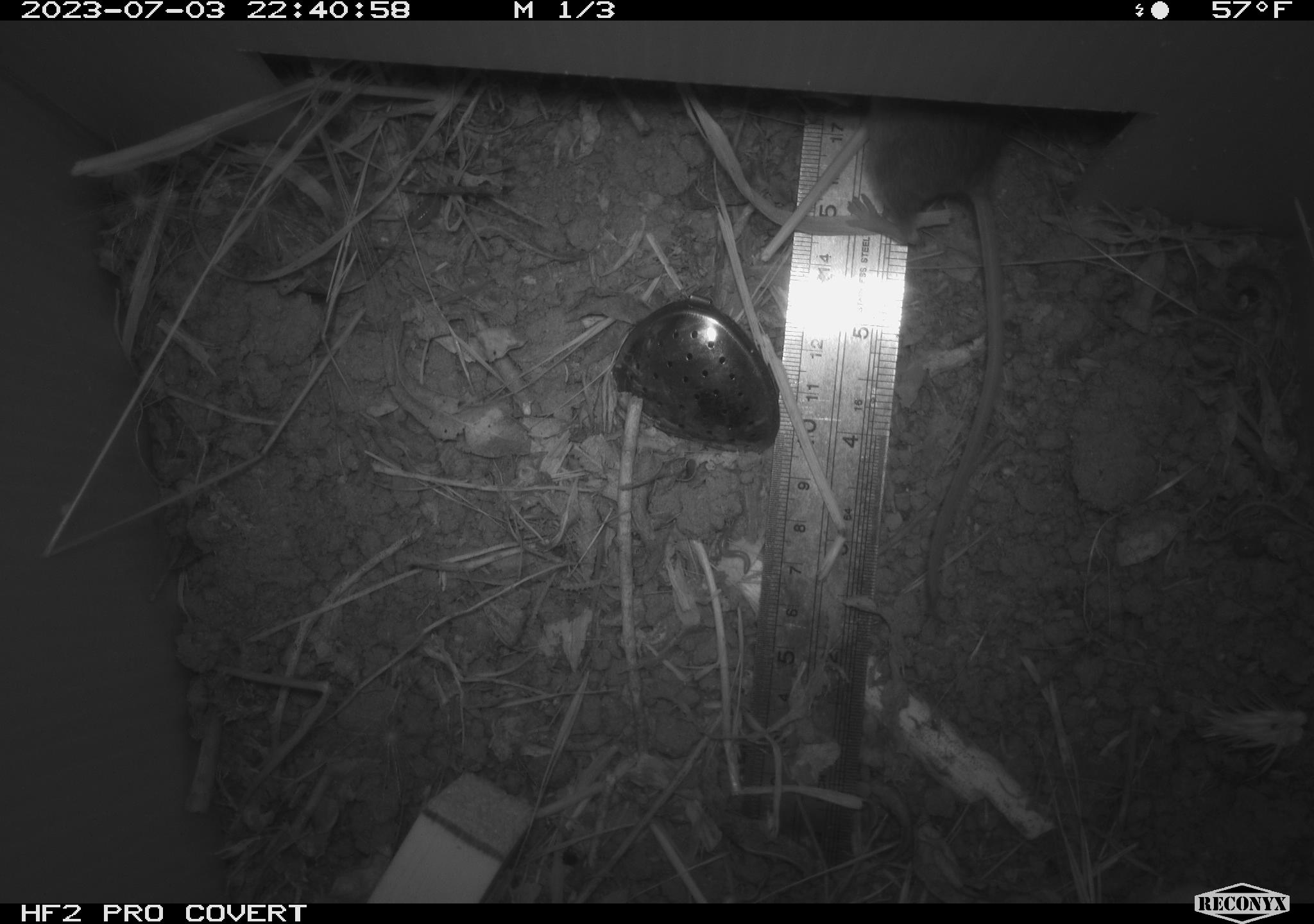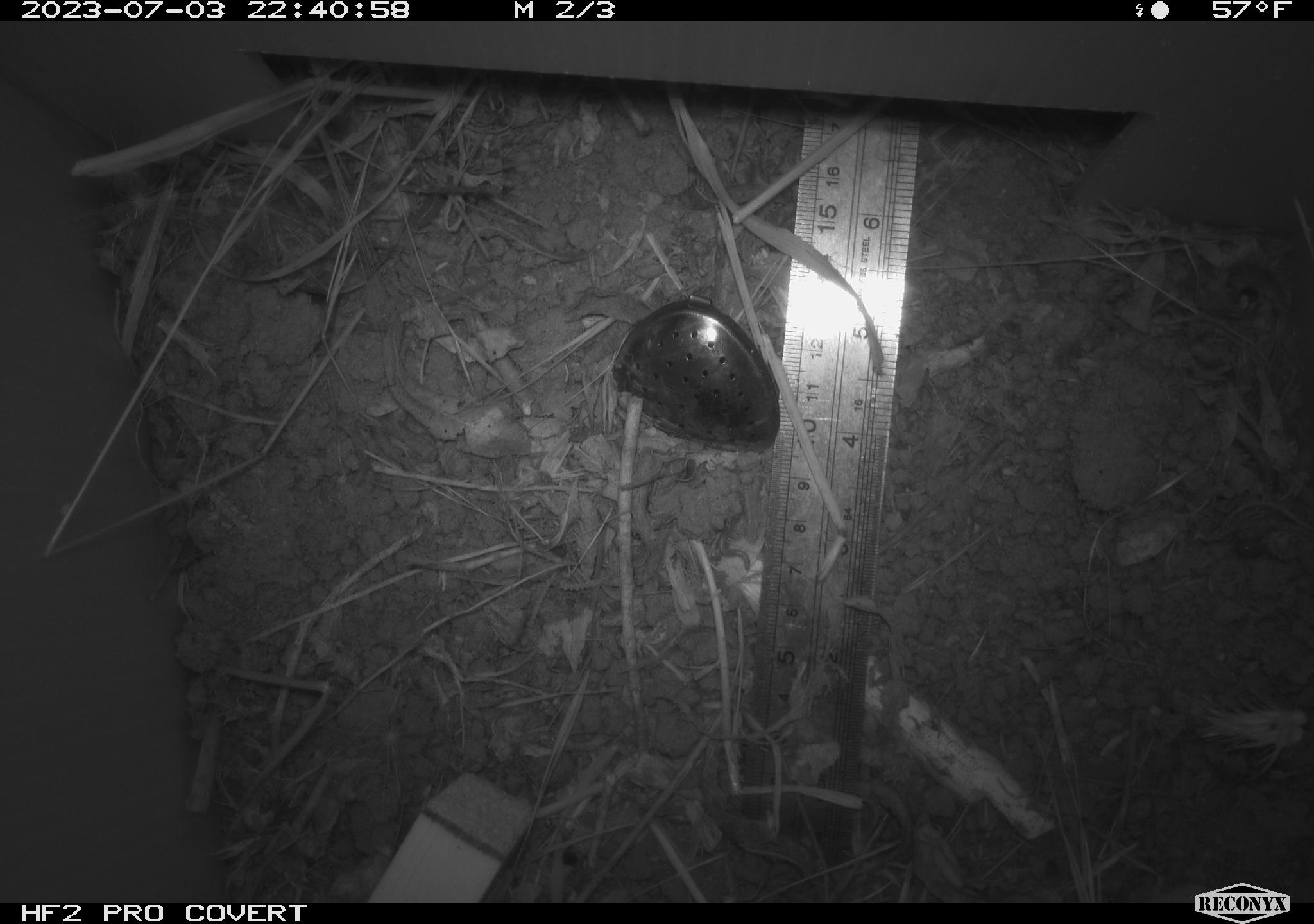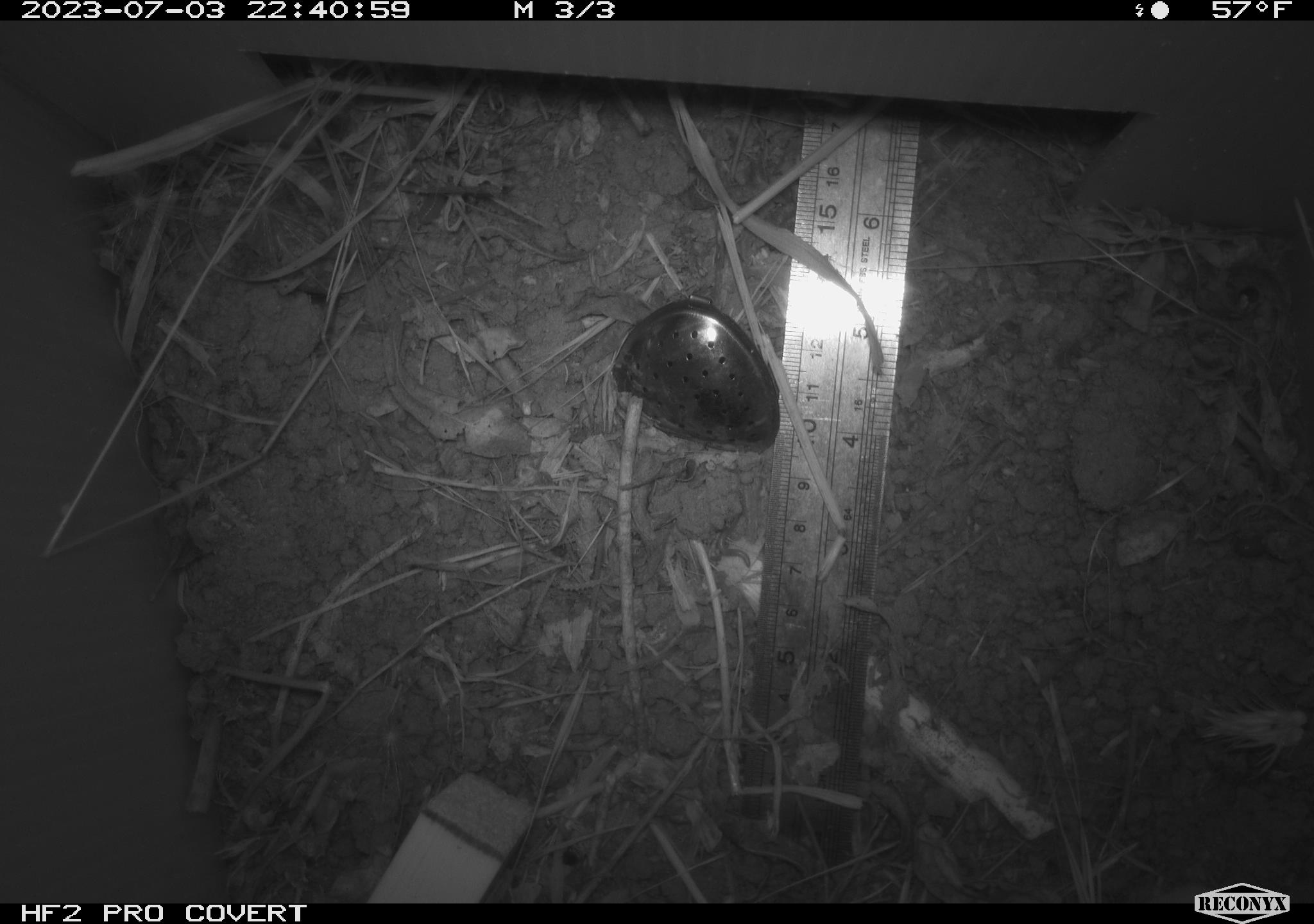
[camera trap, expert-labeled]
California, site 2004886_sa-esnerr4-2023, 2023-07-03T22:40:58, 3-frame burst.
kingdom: Animalia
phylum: Chordata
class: Mammalia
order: Rodentia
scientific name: Rodentia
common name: mouse species